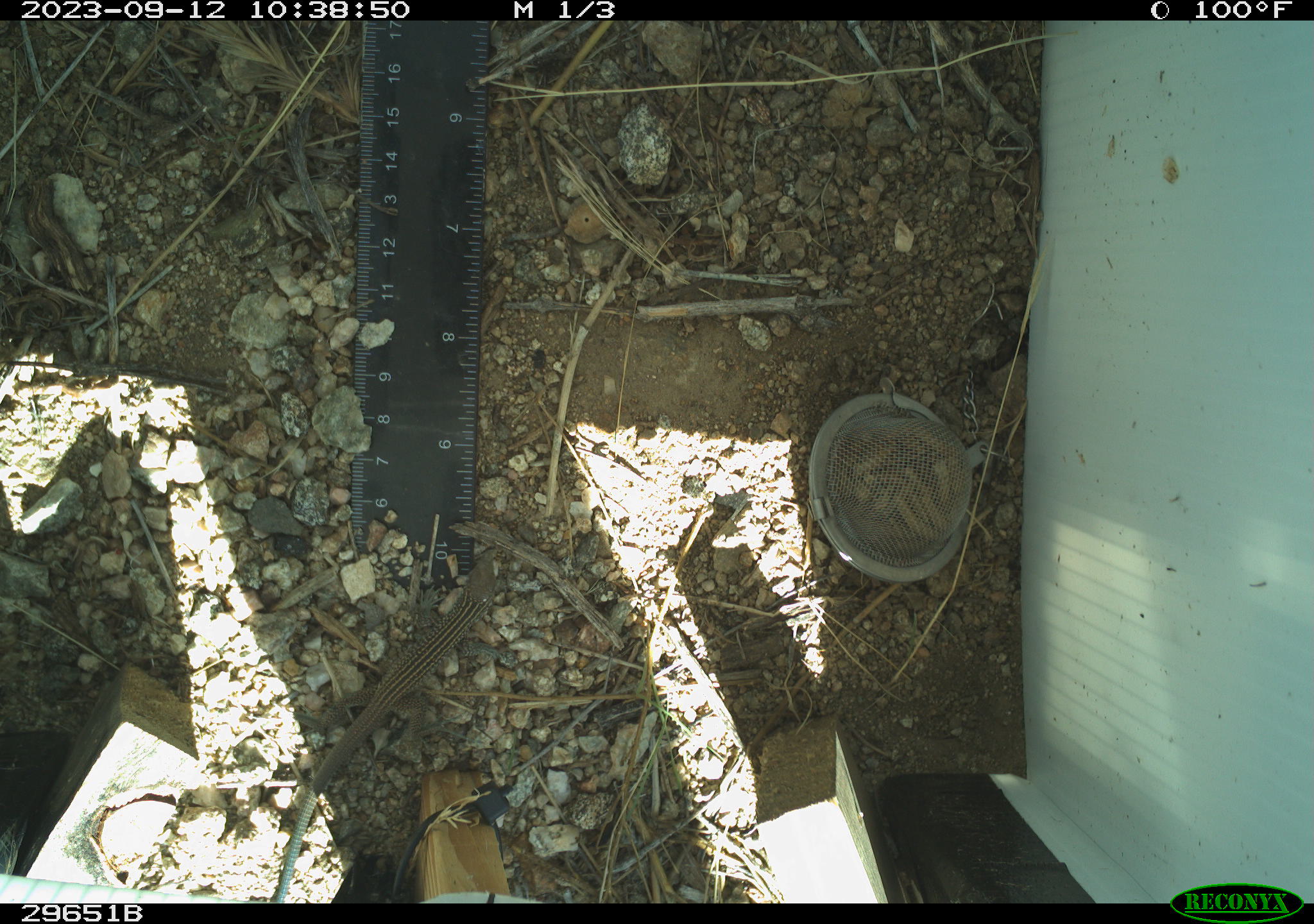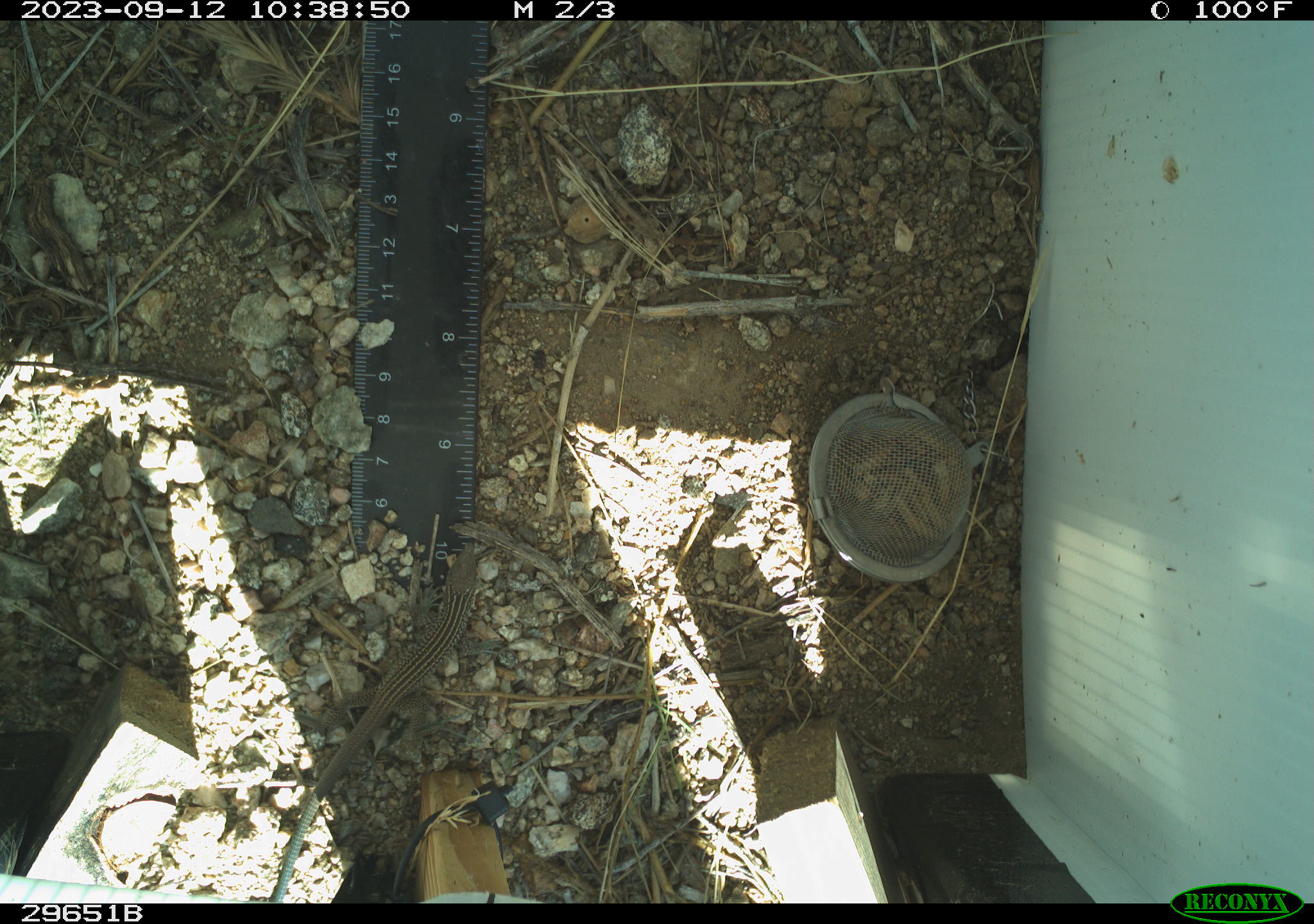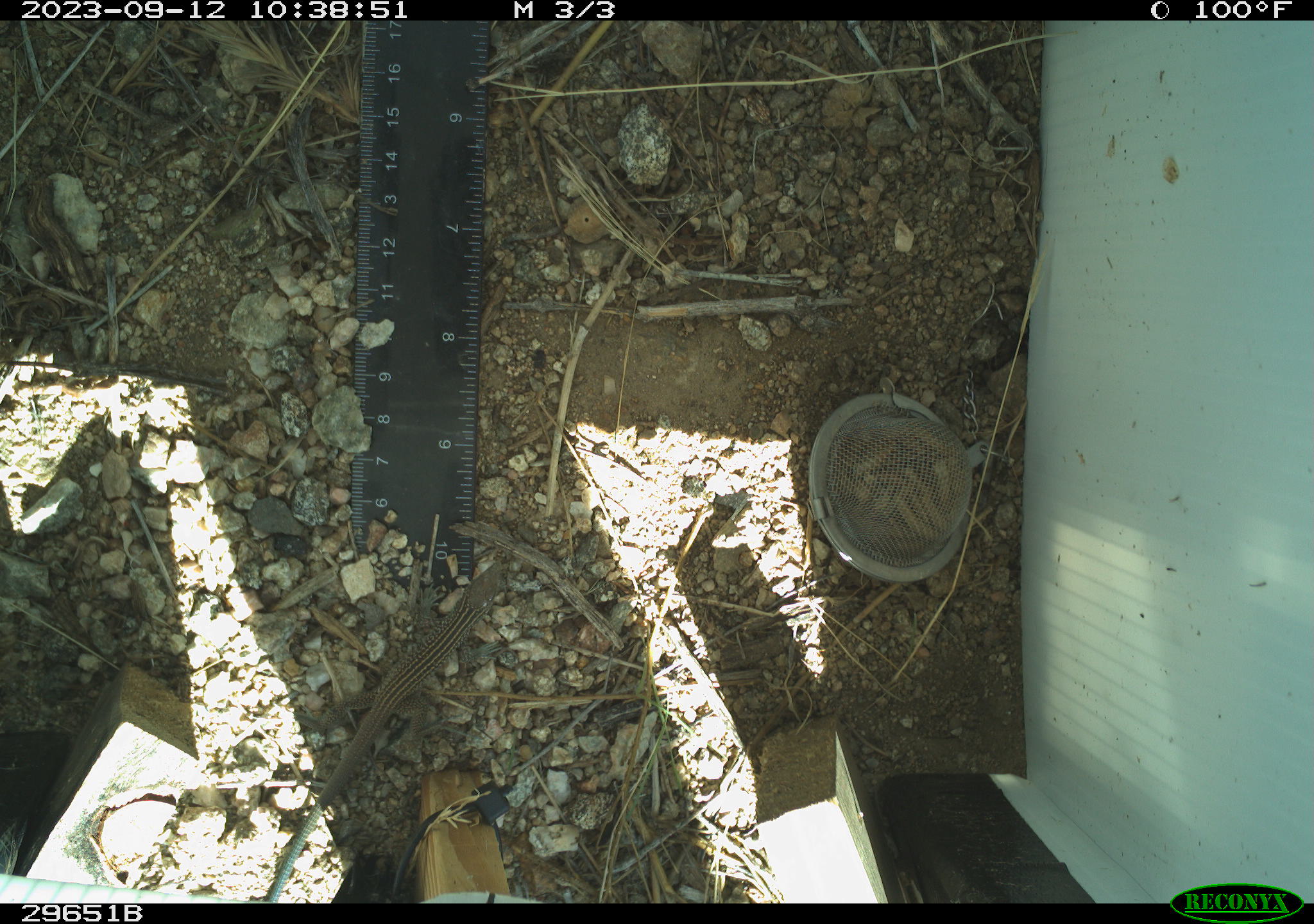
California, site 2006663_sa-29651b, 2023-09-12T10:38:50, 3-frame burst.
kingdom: Animalia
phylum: Chordata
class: Reptilia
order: Squamata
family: Teiidae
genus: Aspidoscelis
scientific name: Aspidoscelis tigris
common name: western whiptail